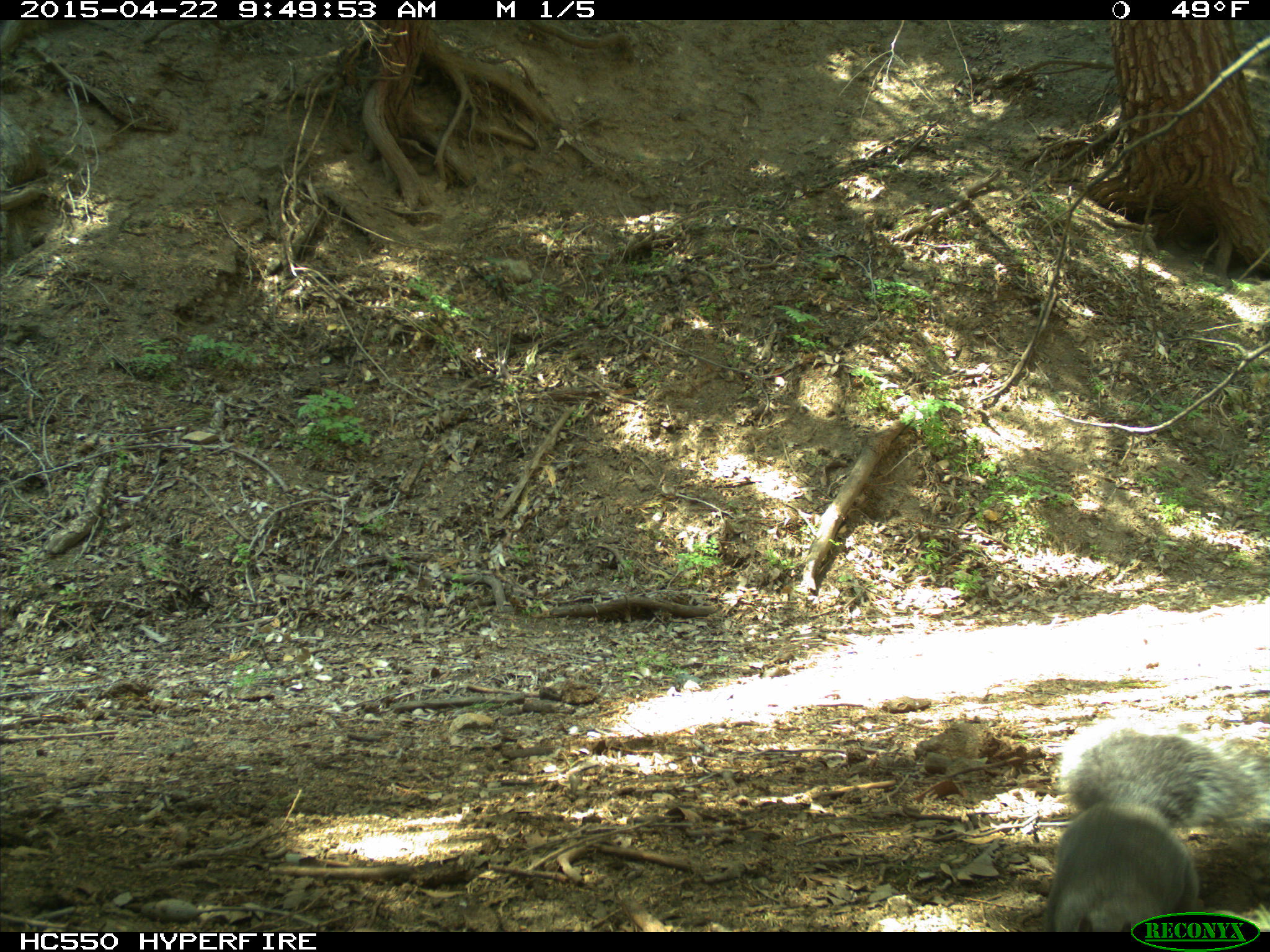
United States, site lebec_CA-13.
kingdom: Animalia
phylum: Chordata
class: Mammalia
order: Rodentia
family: Sciuridae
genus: Sciurus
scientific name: Sciurus carolinensis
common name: eastern gray squirrel